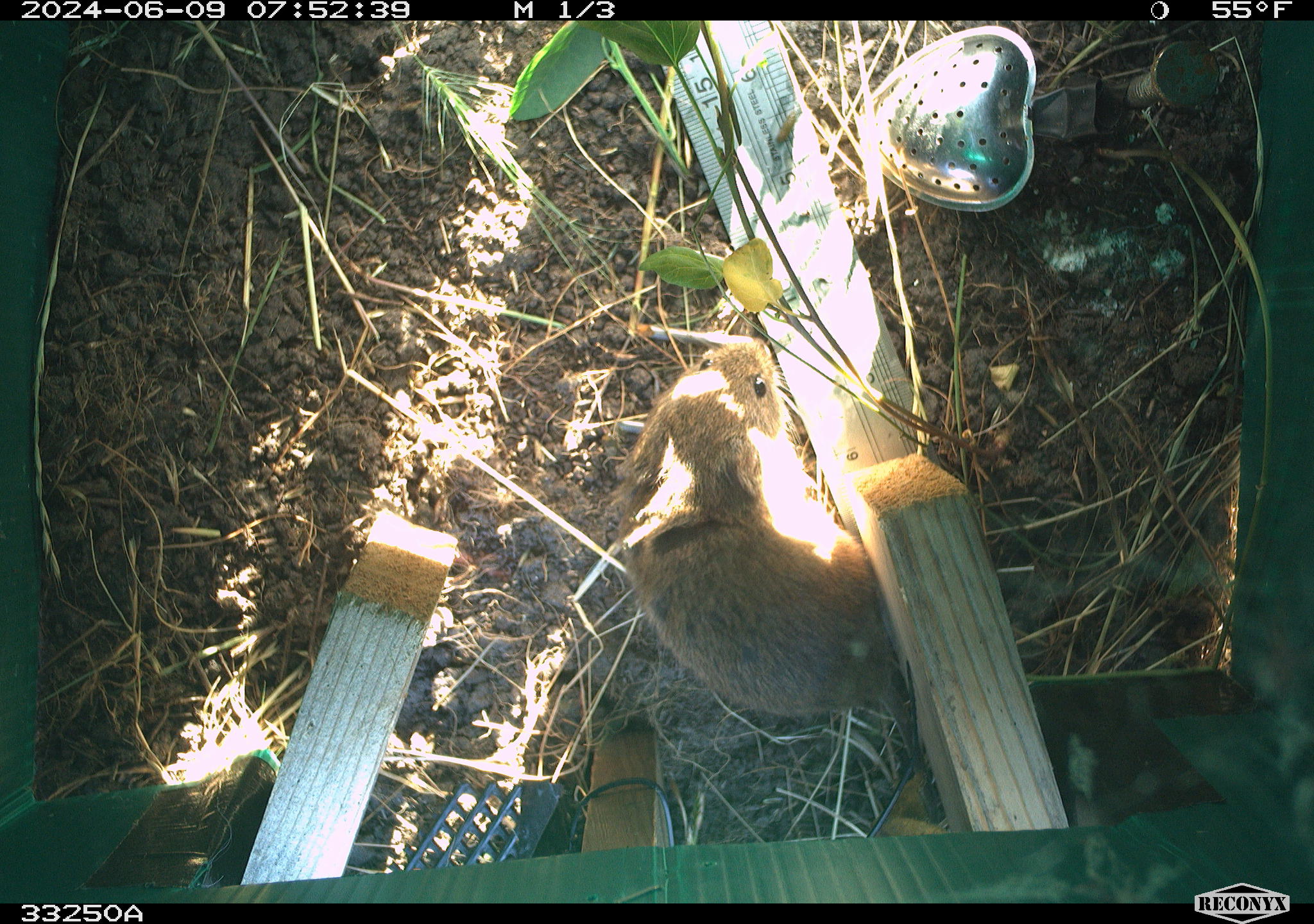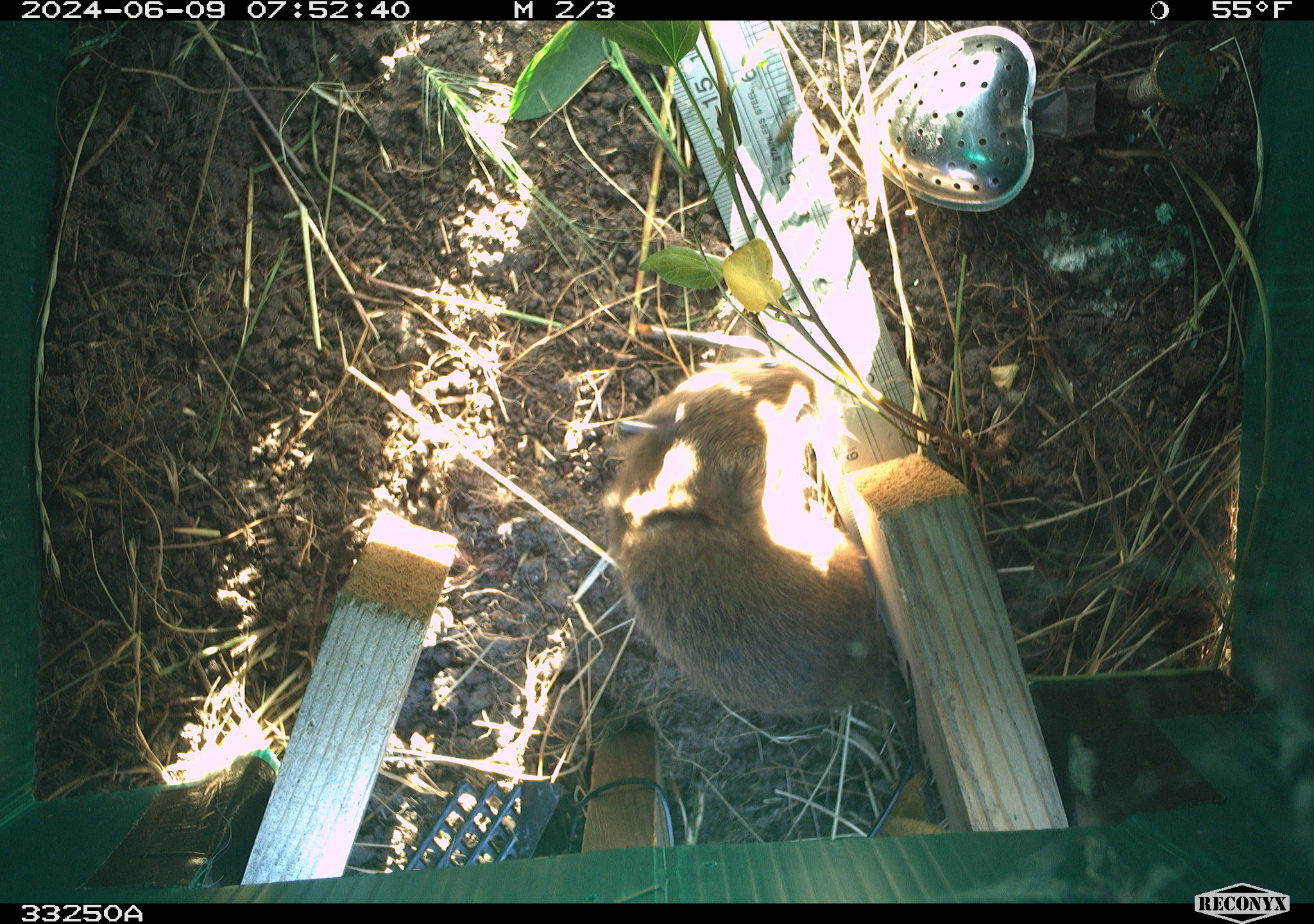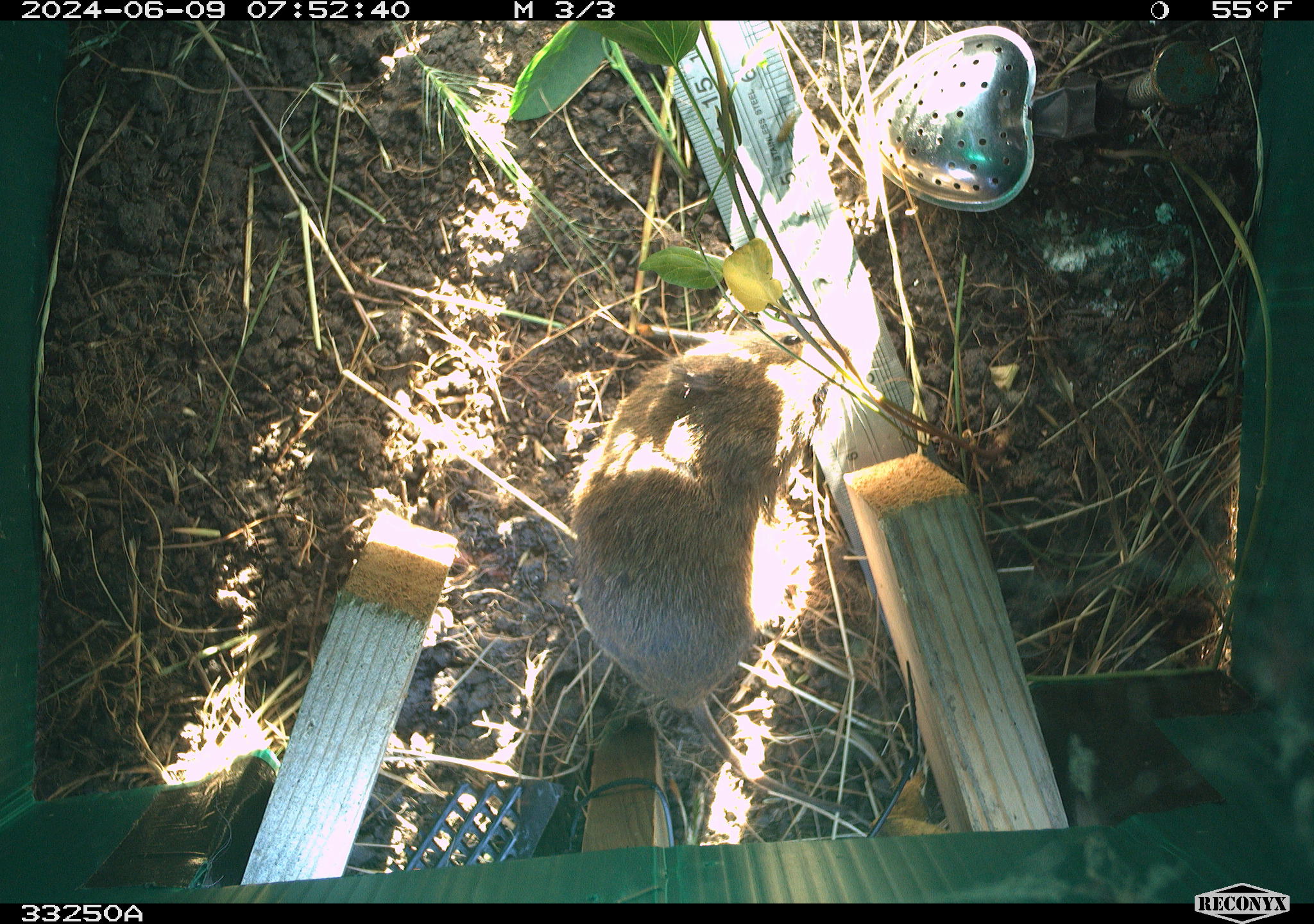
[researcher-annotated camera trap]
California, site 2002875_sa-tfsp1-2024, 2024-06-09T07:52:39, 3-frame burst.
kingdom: Animalia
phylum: Chordata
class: Mammalia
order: Rodentia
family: Cricetidae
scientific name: Arvicolinae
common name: voles, lemmings, and muskrats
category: arvicolinae subfamily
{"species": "arvicolinae subfamily (voles, lemmings, and muskrats) (Arvicolinae)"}